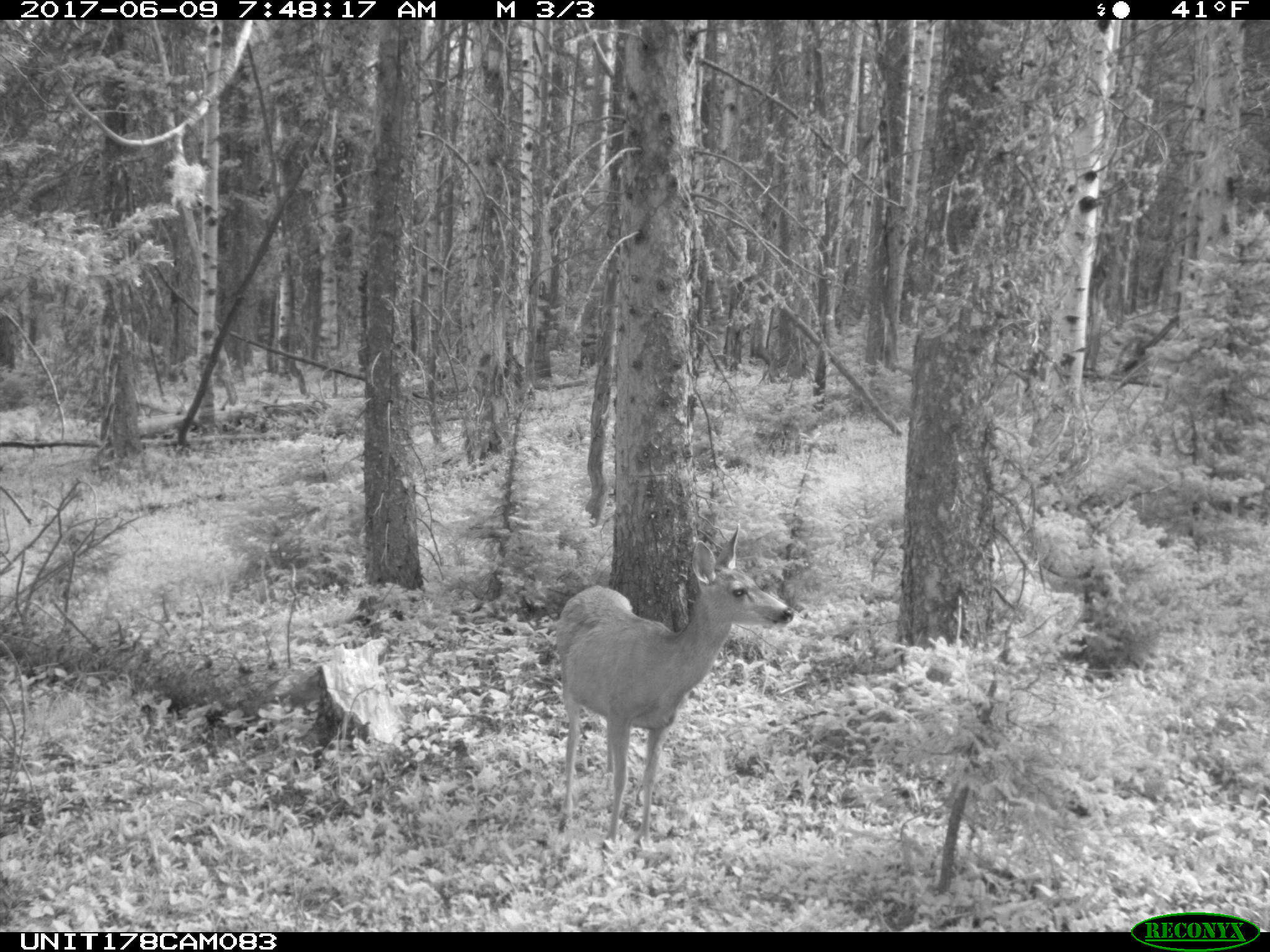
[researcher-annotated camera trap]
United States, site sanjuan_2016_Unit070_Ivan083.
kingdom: Animalia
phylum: Chordata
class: Mammalia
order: Artiodactyla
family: Cervidae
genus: Odocoileus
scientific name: Odocoileus hemionus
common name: mule deer